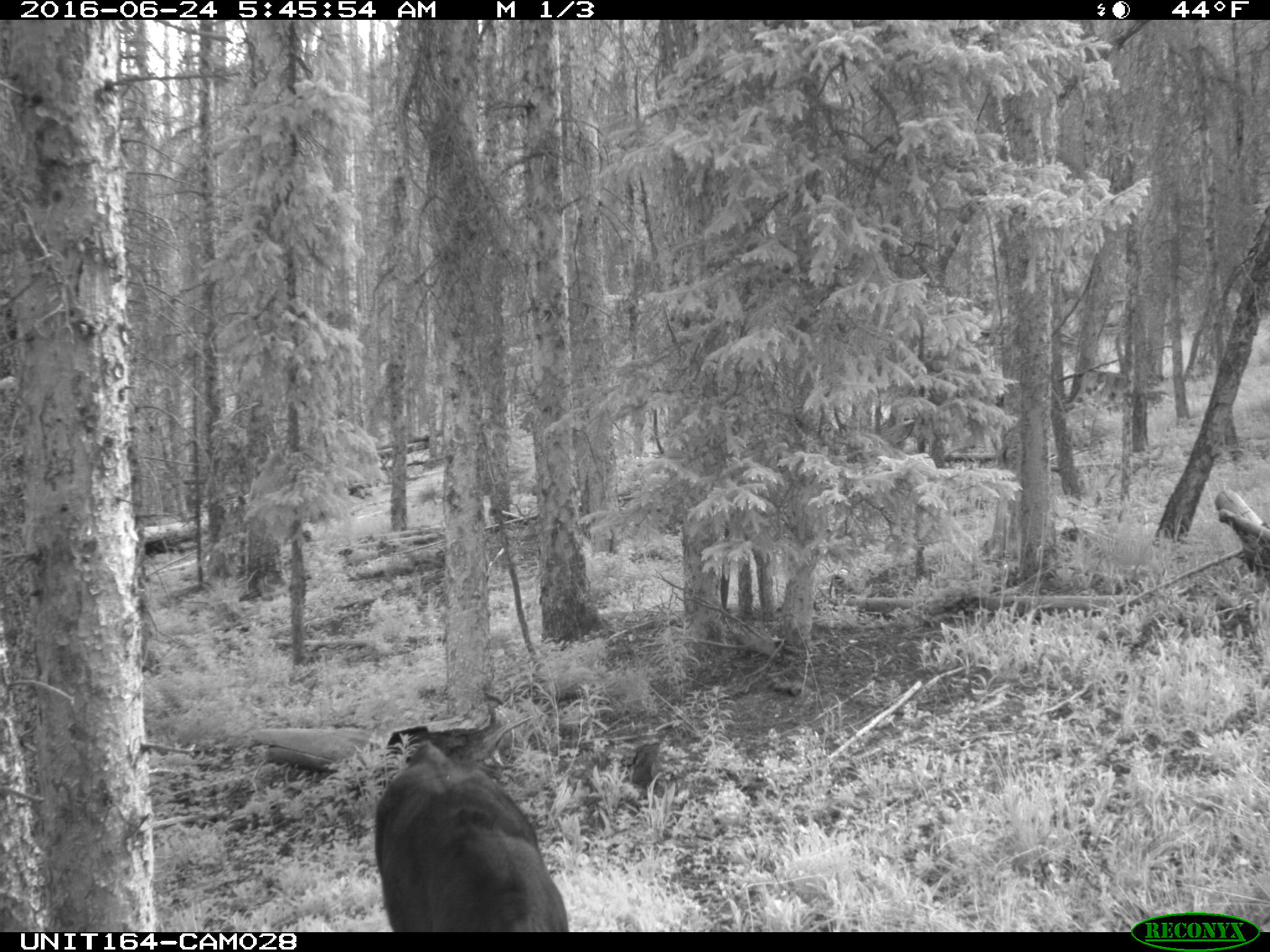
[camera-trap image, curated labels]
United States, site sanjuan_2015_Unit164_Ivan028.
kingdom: Animalia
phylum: Chordata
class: Mammalia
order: Artiodactyla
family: Bovidae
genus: Bos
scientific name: Bos taurus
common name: domestic cow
Bos taurus (domestic cow).